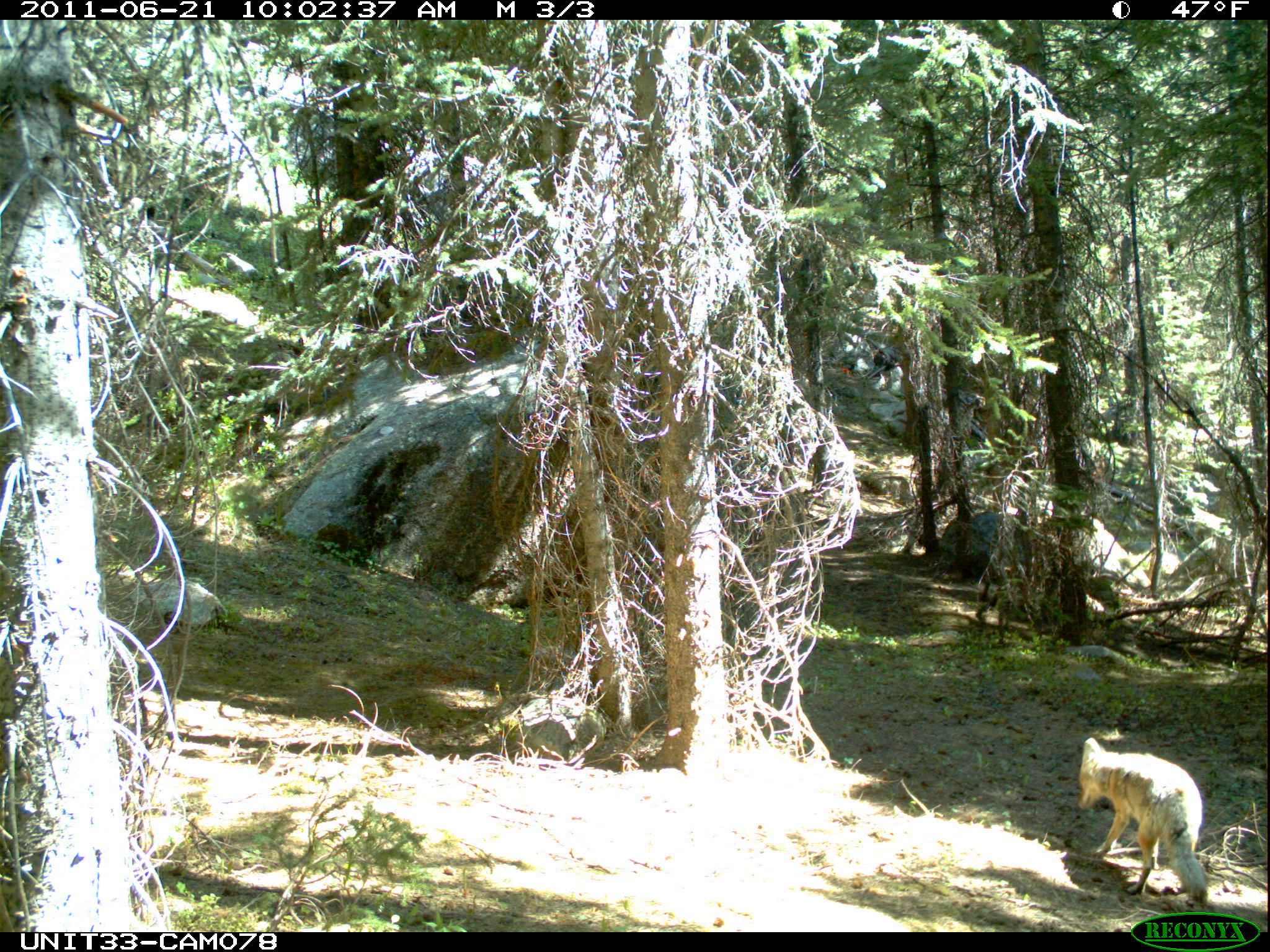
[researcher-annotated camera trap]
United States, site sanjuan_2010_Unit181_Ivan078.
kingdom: Animalia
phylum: Chordata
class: Mammalia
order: Carnivora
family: Canidae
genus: Canis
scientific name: Canis latrans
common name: coyote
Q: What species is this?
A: Canis latrans (coyote).